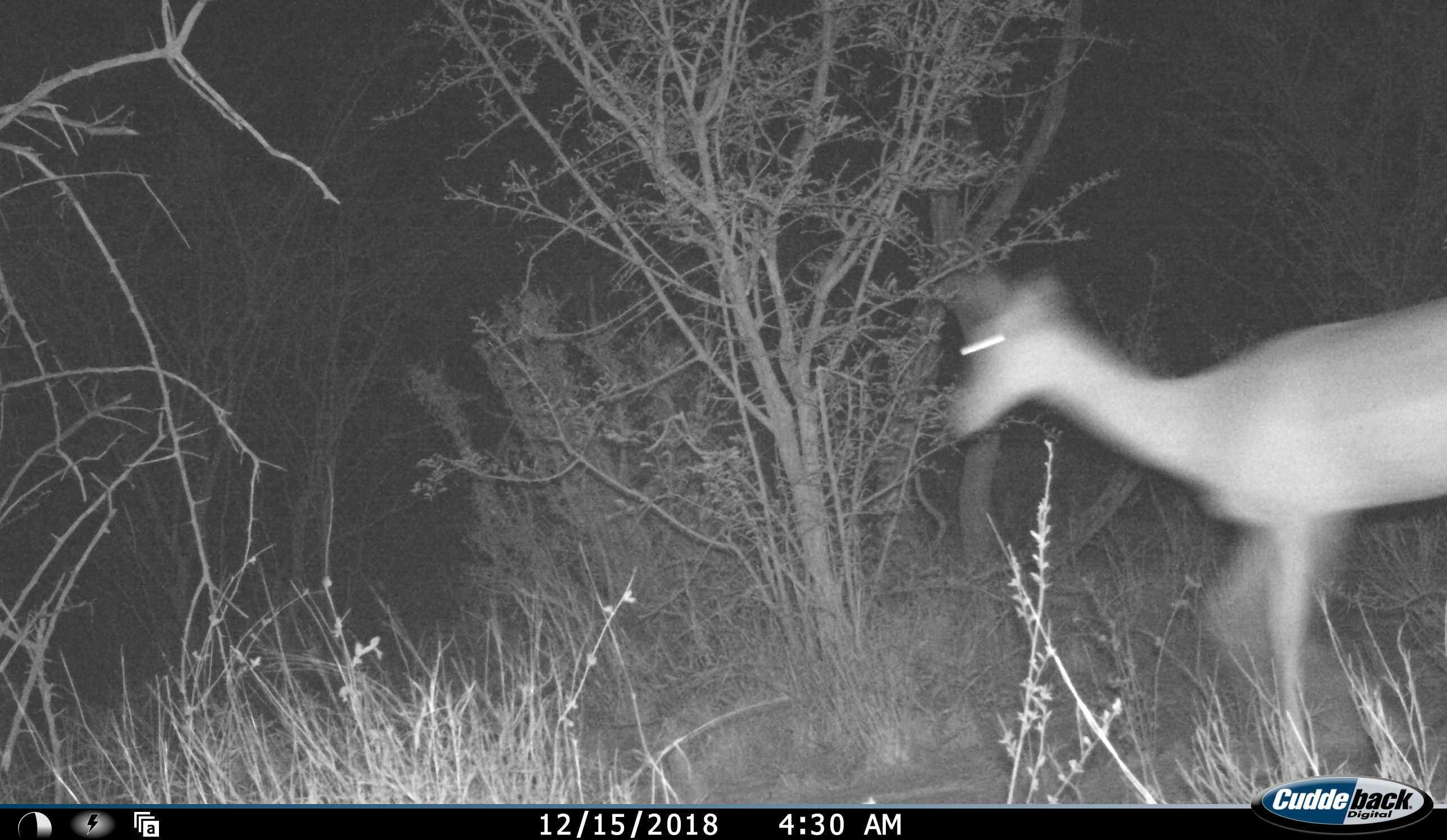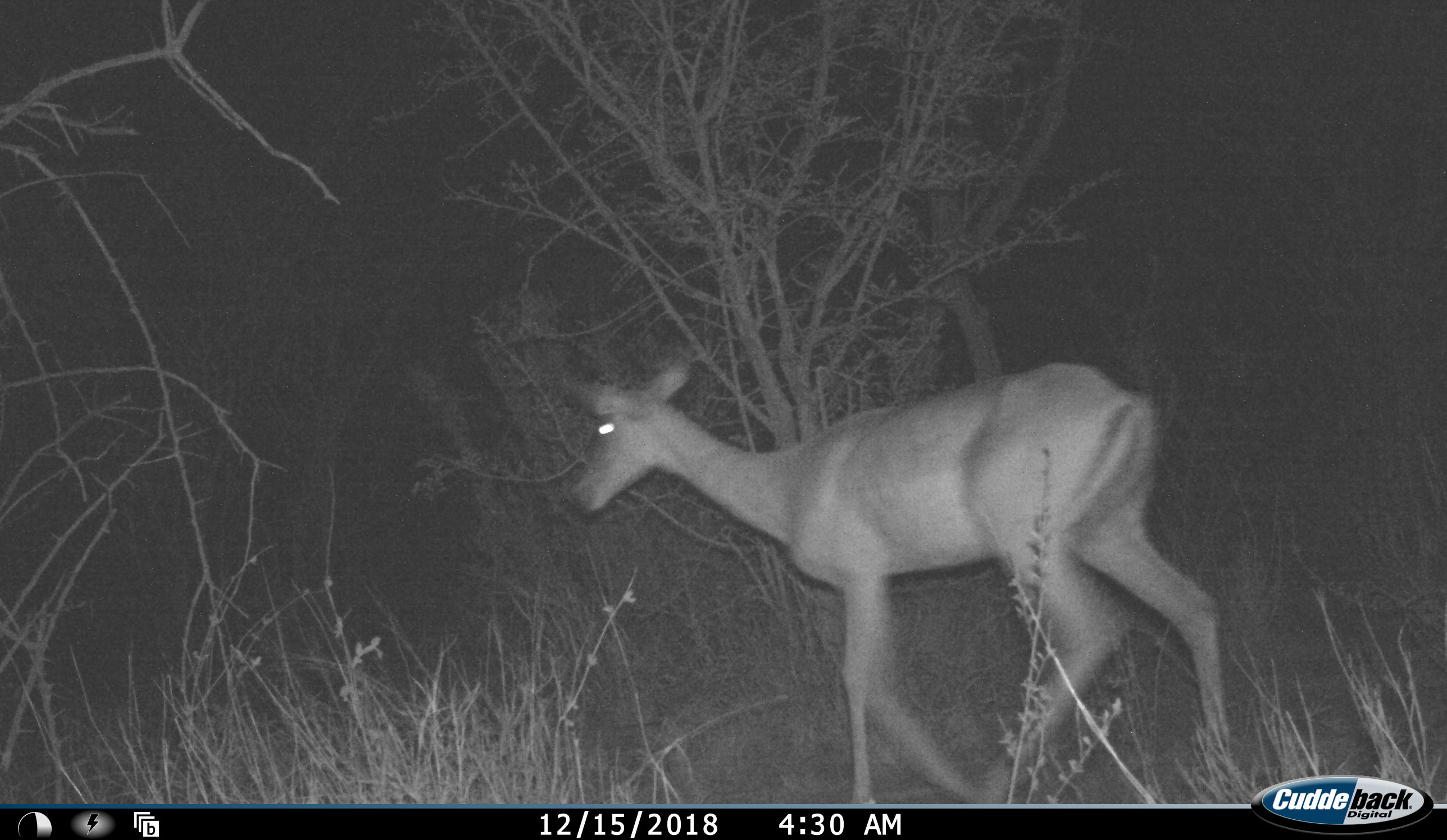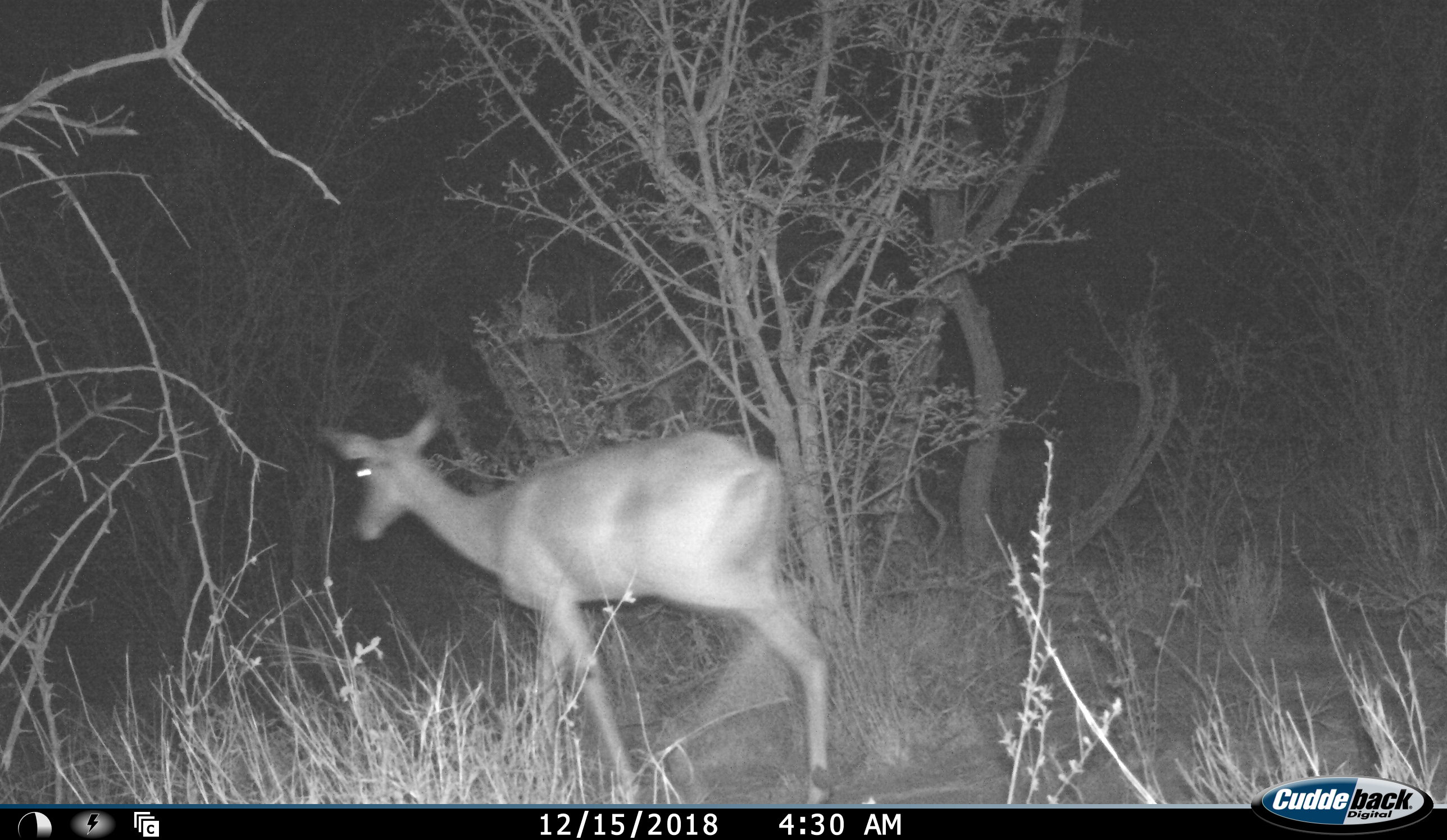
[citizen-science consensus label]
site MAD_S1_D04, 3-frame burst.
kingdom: Animalia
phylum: Chordata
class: Mammalia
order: Artiodactyla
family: Bovidae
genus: Aepyceros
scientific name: Aepyceros melampus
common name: impala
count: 1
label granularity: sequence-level